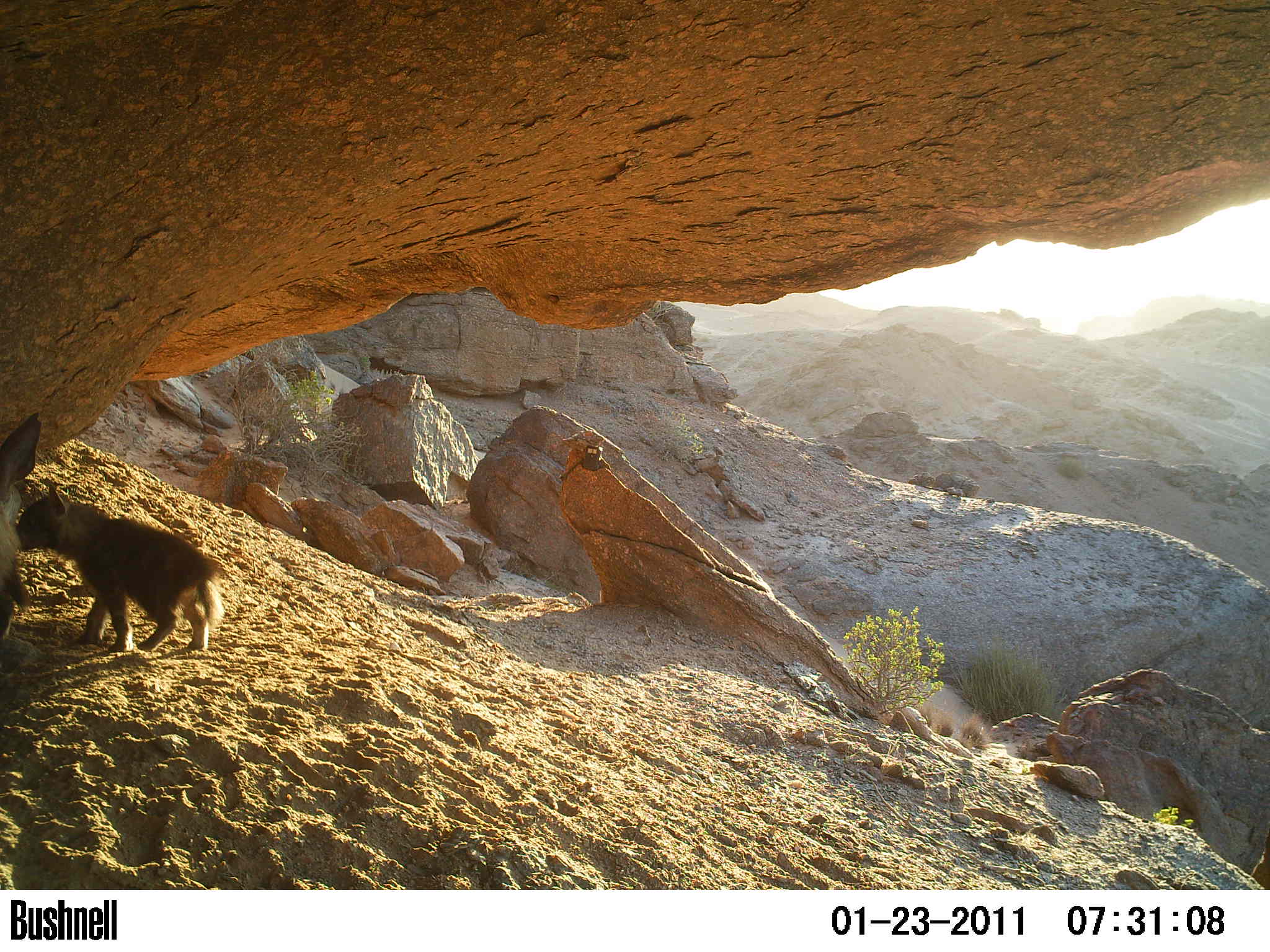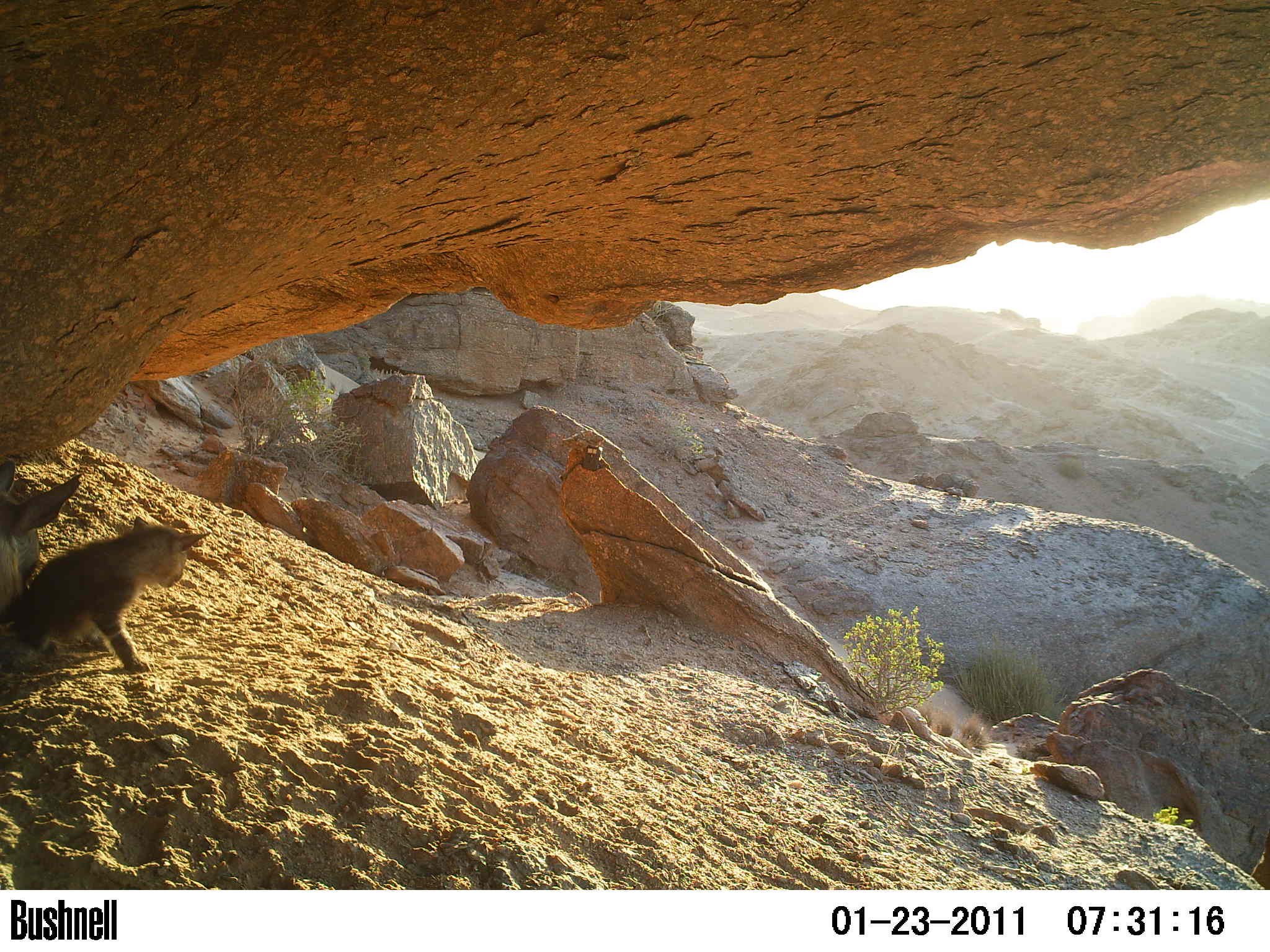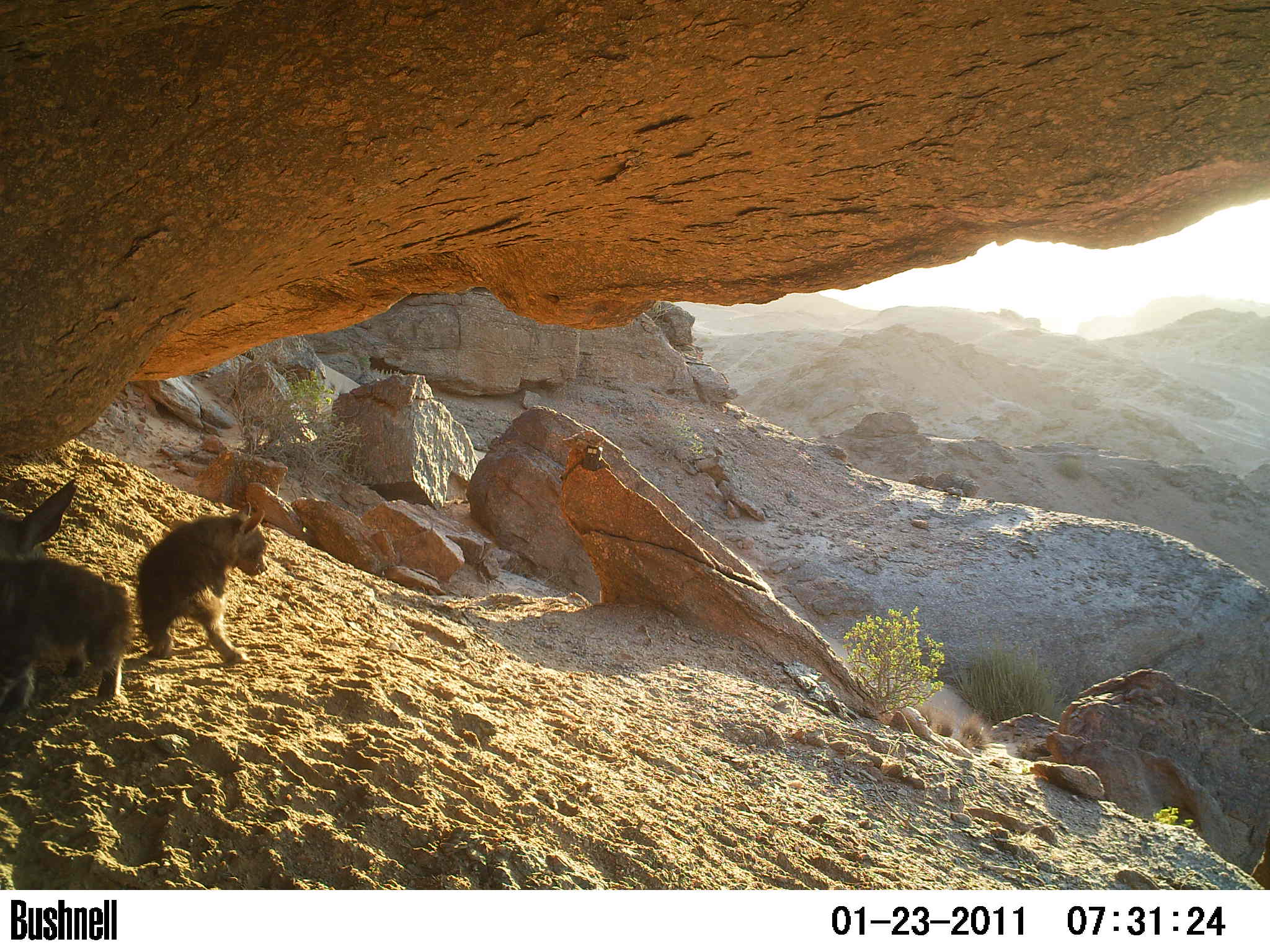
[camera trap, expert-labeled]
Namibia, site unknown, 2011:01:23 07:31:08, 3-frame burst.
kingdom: Animalia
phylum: Chordata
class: Mammalia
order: Carnivora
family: Hyaenidae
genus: Parahyaena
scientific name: Parahyaena brunnea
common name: brown hyena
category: hyaena brunnea